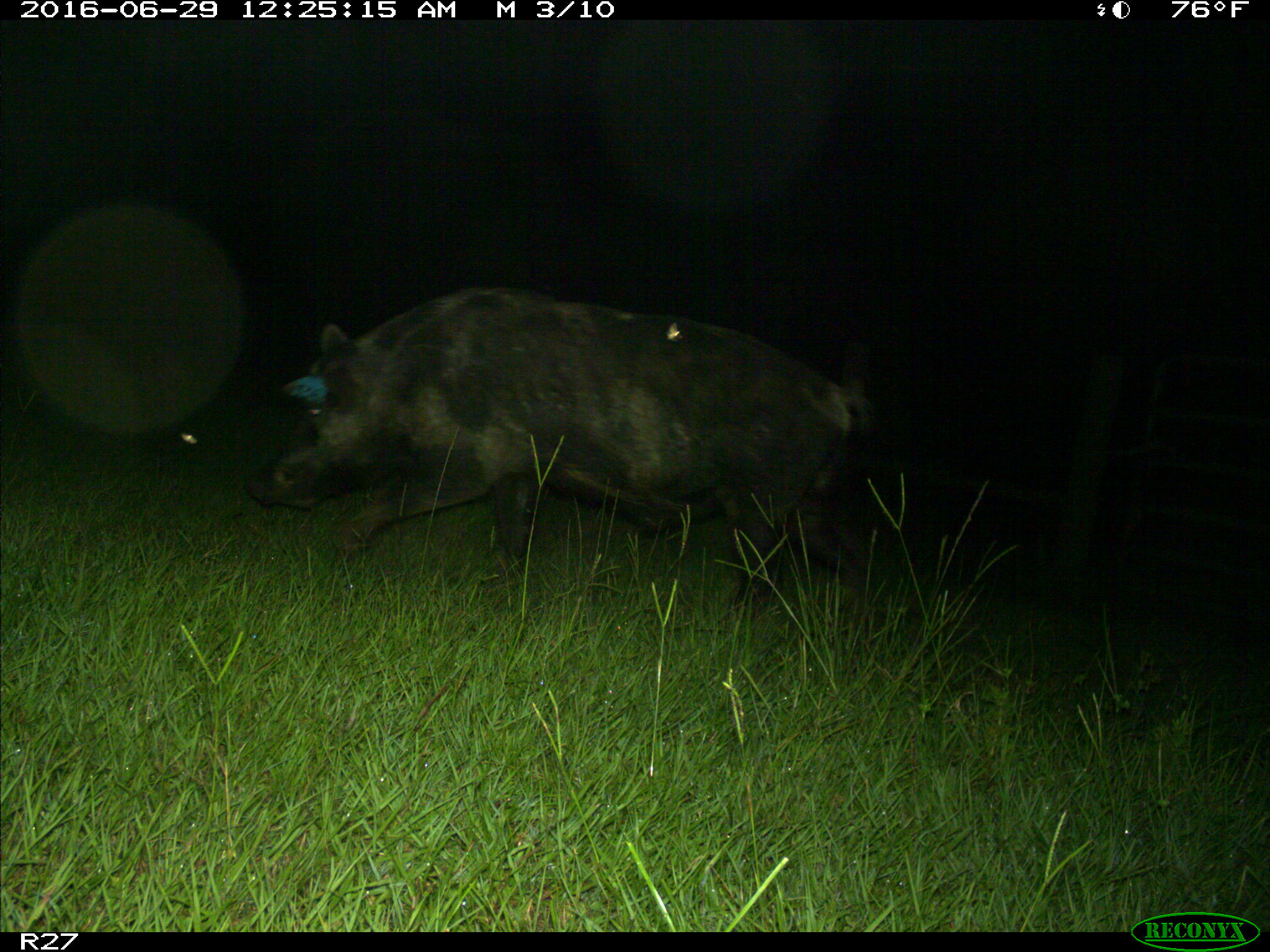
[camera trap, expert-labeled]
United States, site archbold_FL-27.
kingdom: Animalia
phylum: Chordata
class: Mammalia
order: Artiodactyla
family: Suidae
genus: Sus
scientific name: Sus scrofa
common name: wild boar